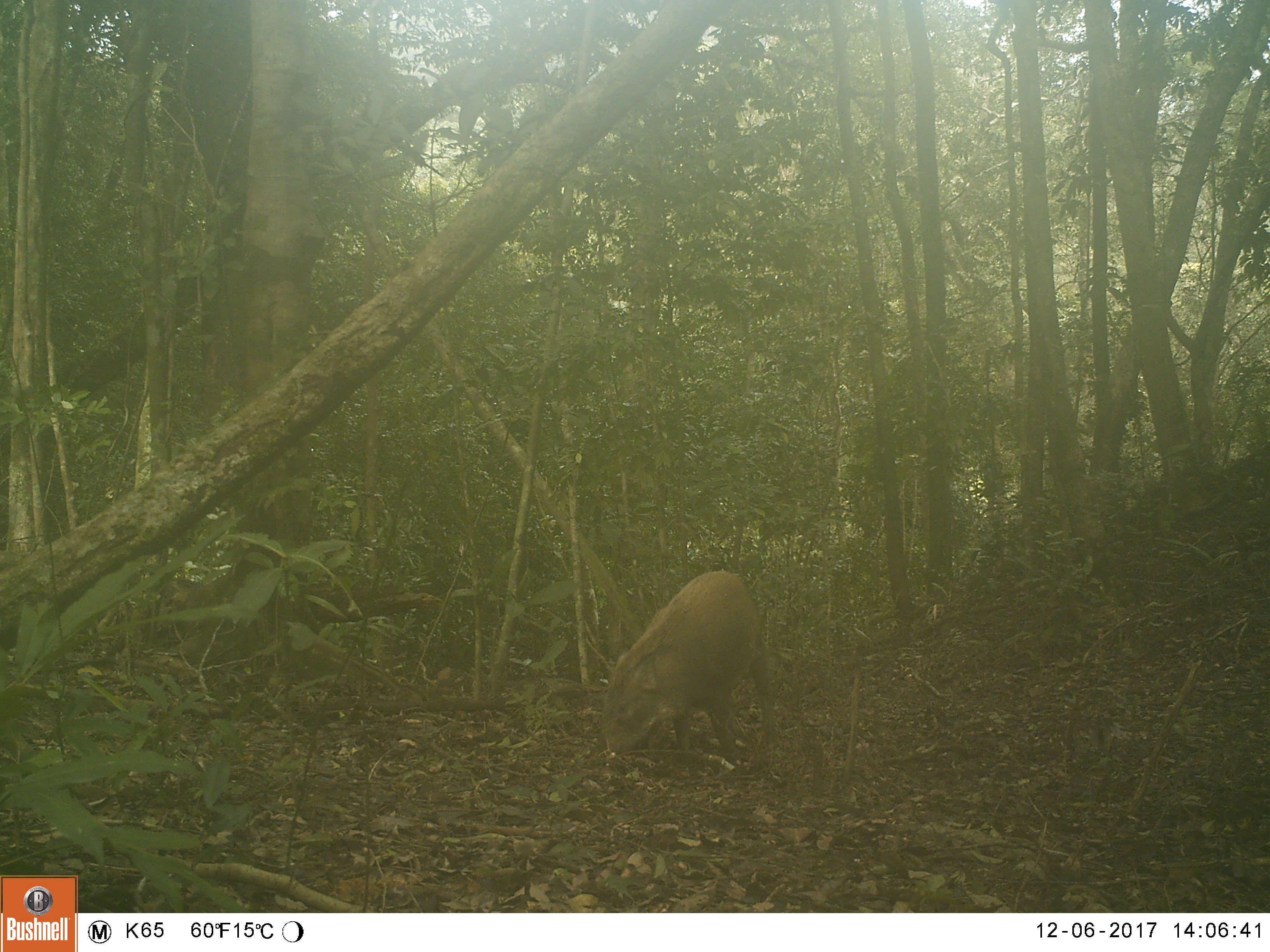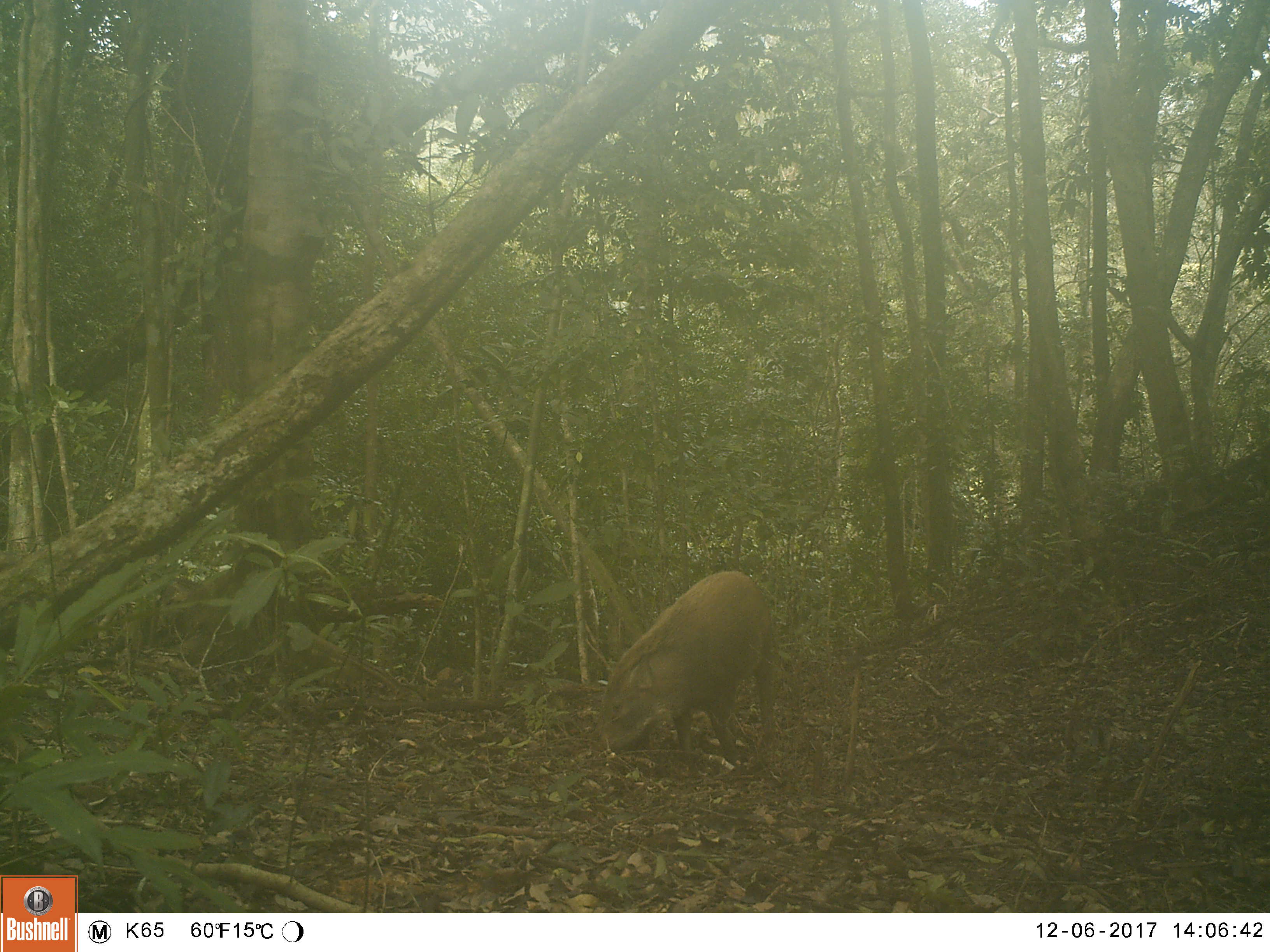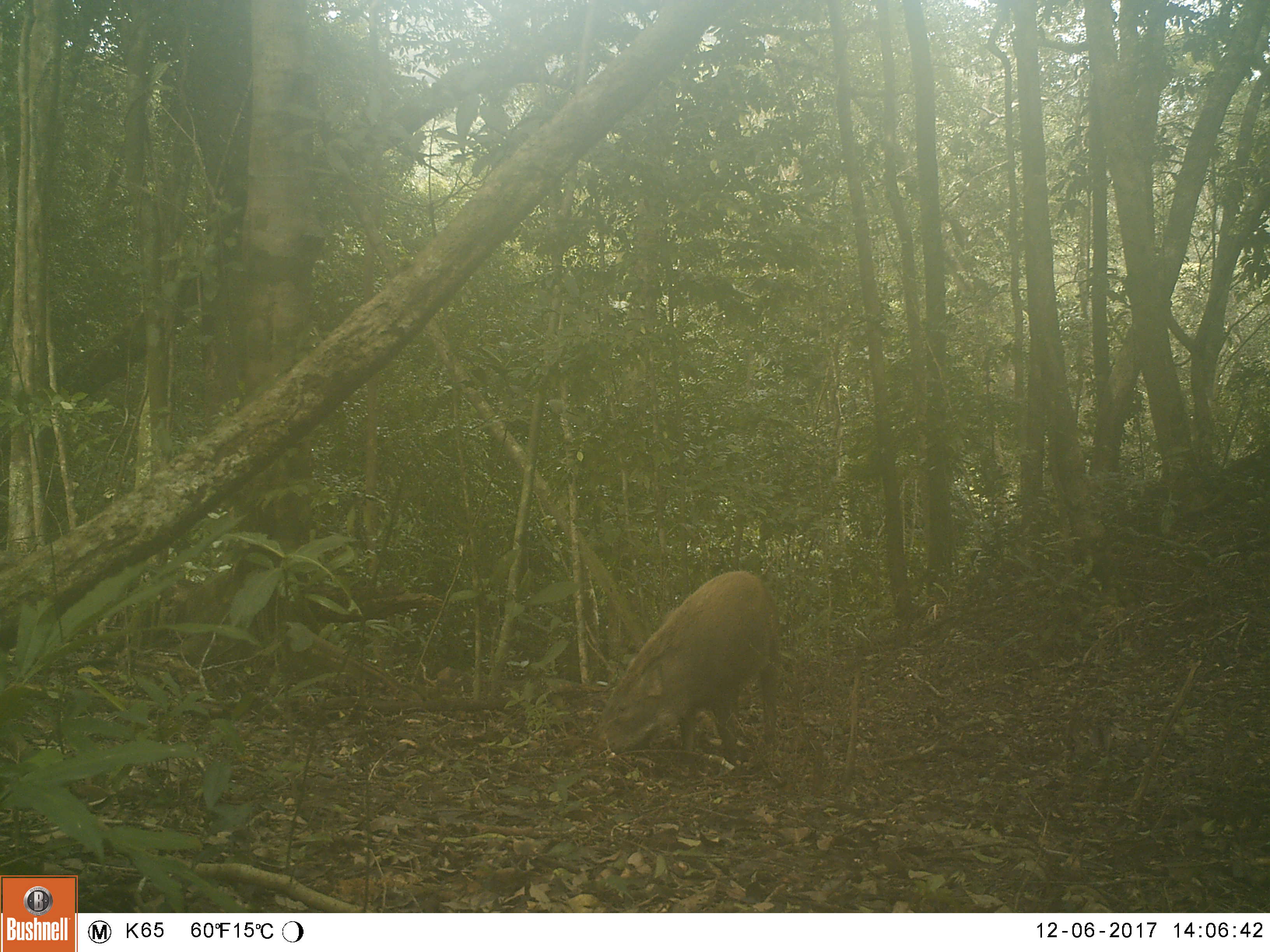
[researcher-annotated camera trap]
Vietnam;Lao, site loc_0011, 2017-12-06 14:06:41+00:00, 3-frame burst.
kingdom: Animalia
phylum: Chordata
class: Mammalia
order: Artiodactyla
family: Suidae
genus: Sus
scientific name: Sus scrofa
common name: eurasian wild pig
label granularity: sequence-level